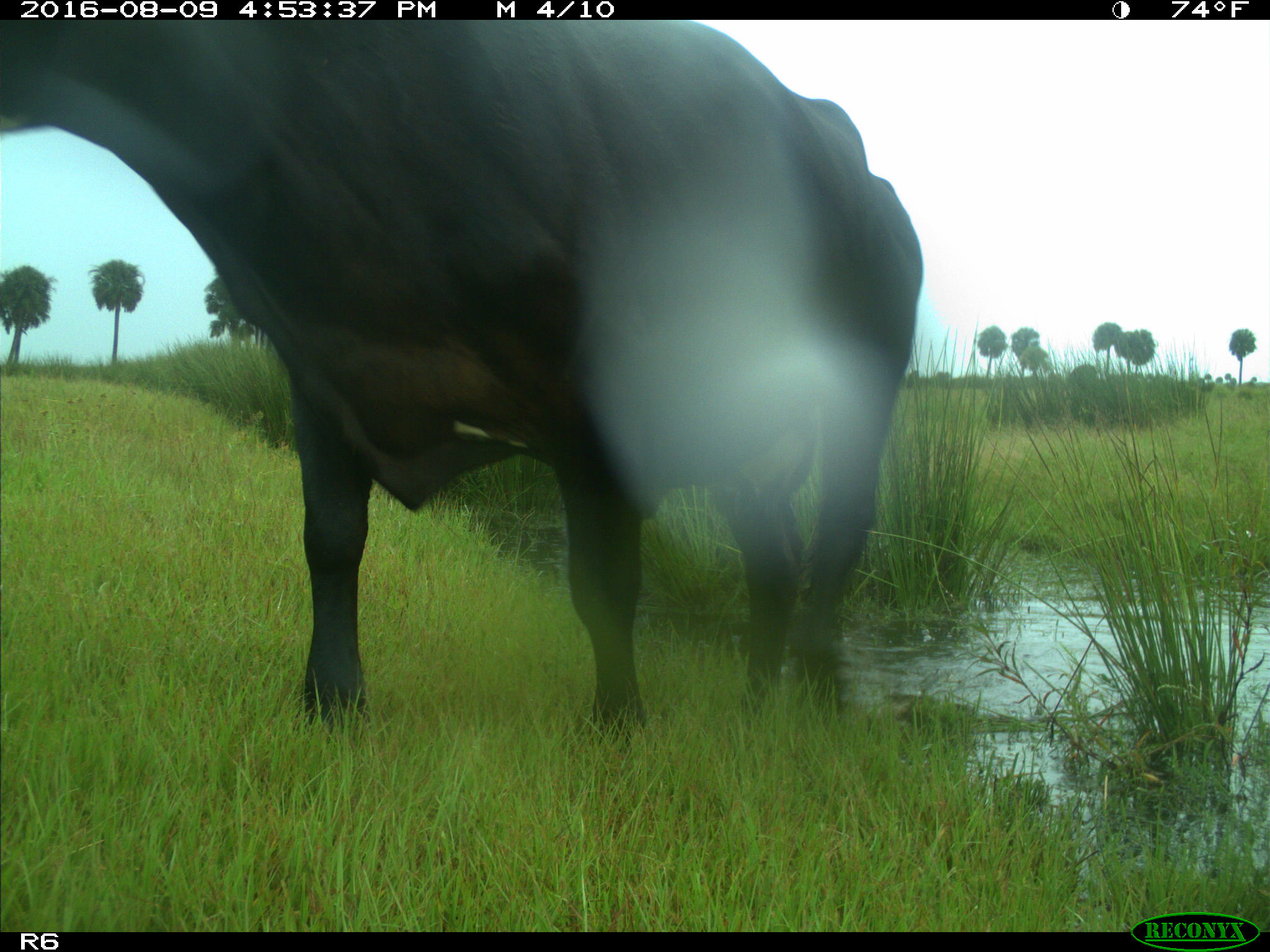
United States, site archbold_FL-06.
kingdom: Animalia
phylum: Chordata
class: Mammalia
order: Artiodactyla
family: Bovidae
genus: Bos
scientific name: Bos taurus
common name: domestic cow